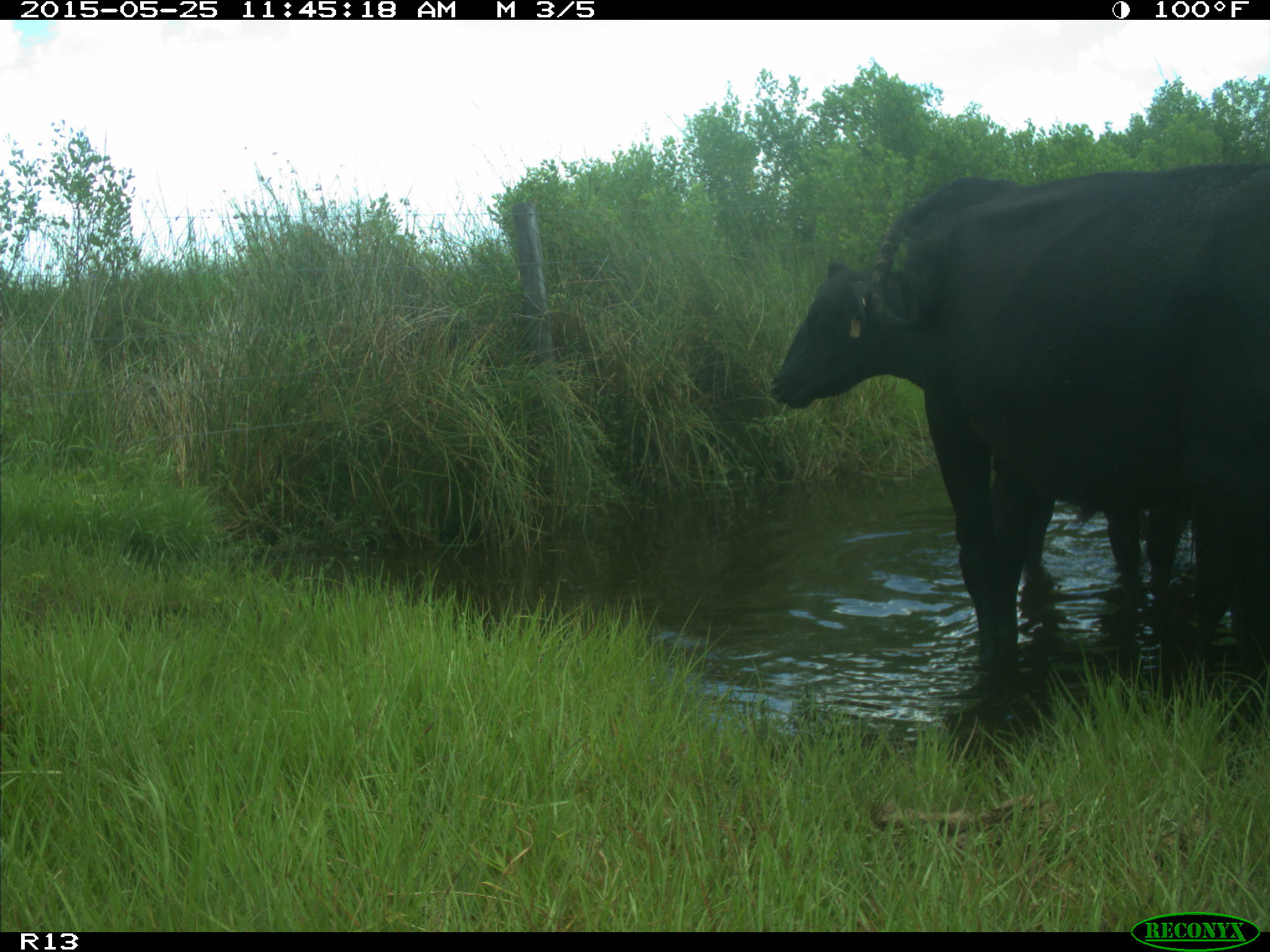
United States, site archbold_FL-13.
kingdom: Animalia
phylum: Chordata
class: Mammalia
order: Artiodactyla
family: Bovidae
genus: Bos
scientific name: Bos taurus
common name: domestic cow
Bos taurus (domestic cow).